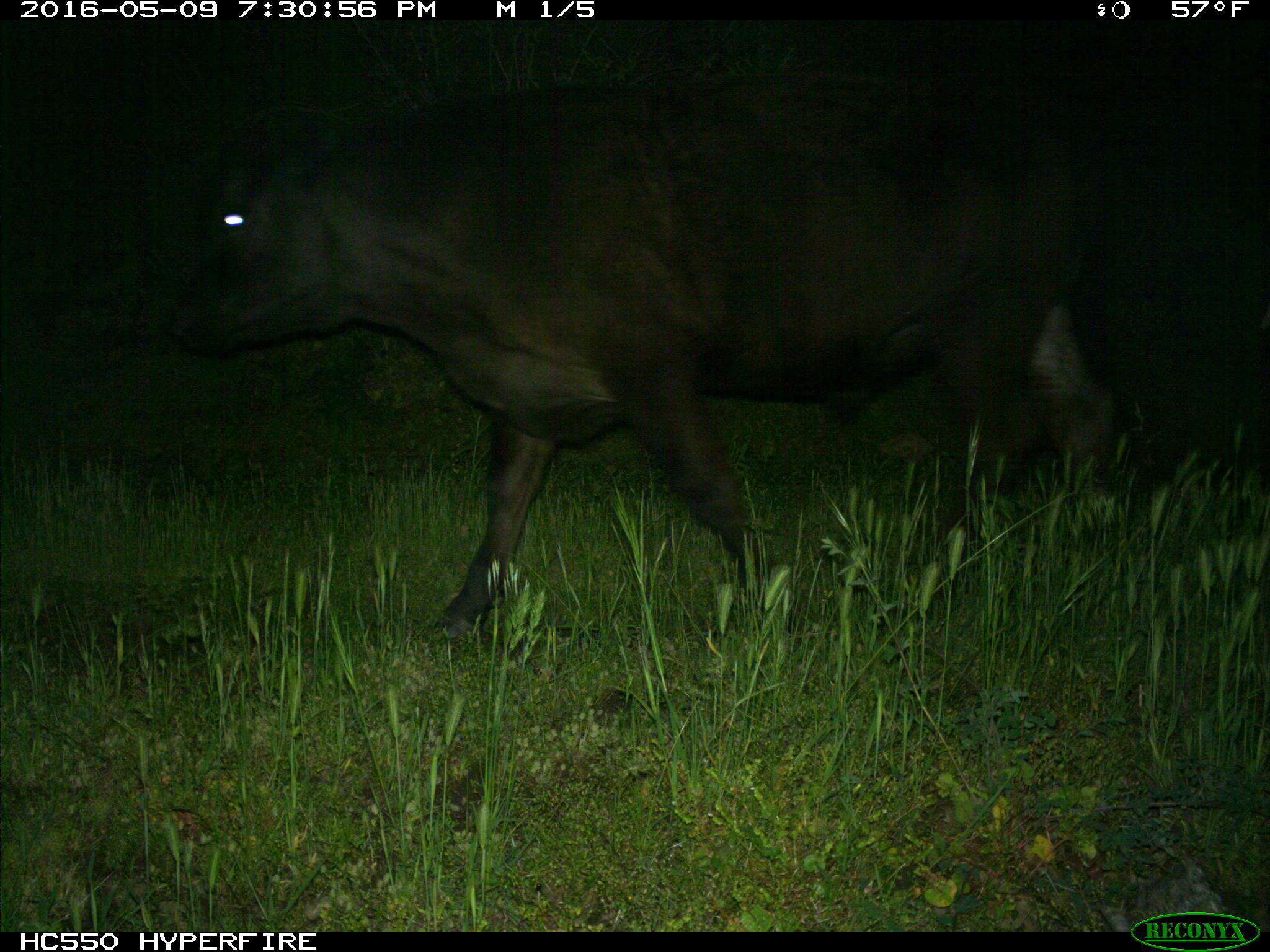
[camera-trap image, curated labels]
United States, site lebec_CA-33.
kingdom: Animalia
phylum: Chordata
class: Mammalia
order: Artiodactyla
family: Bovidae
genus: Bos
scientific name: Bos taurus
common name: domestic cow